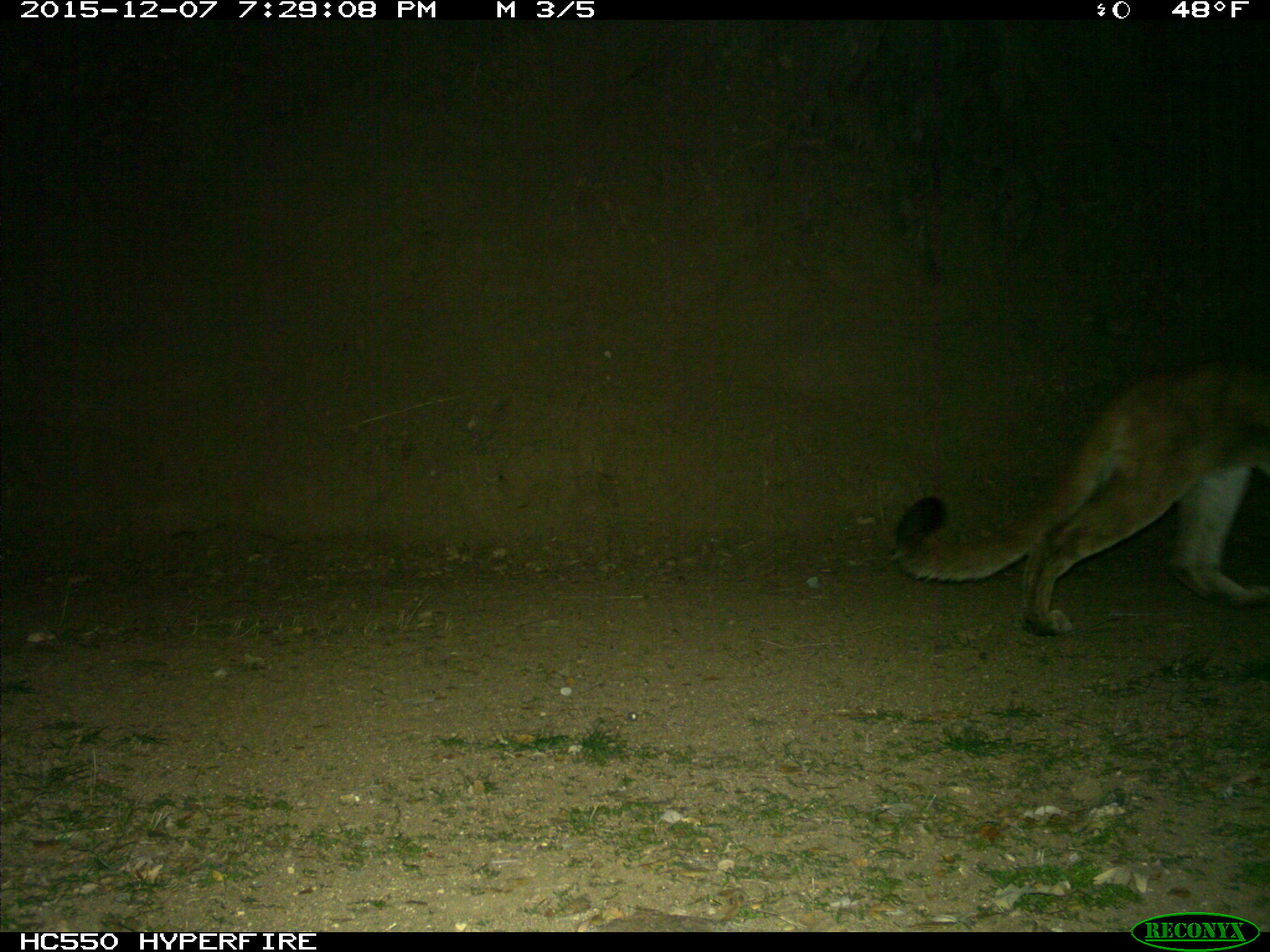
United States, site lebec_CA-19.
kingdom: Animalia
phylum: Chordata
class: Mammalia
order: Carnivora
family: Felidae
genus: Puma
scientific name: Puma concolor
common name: mountain lion